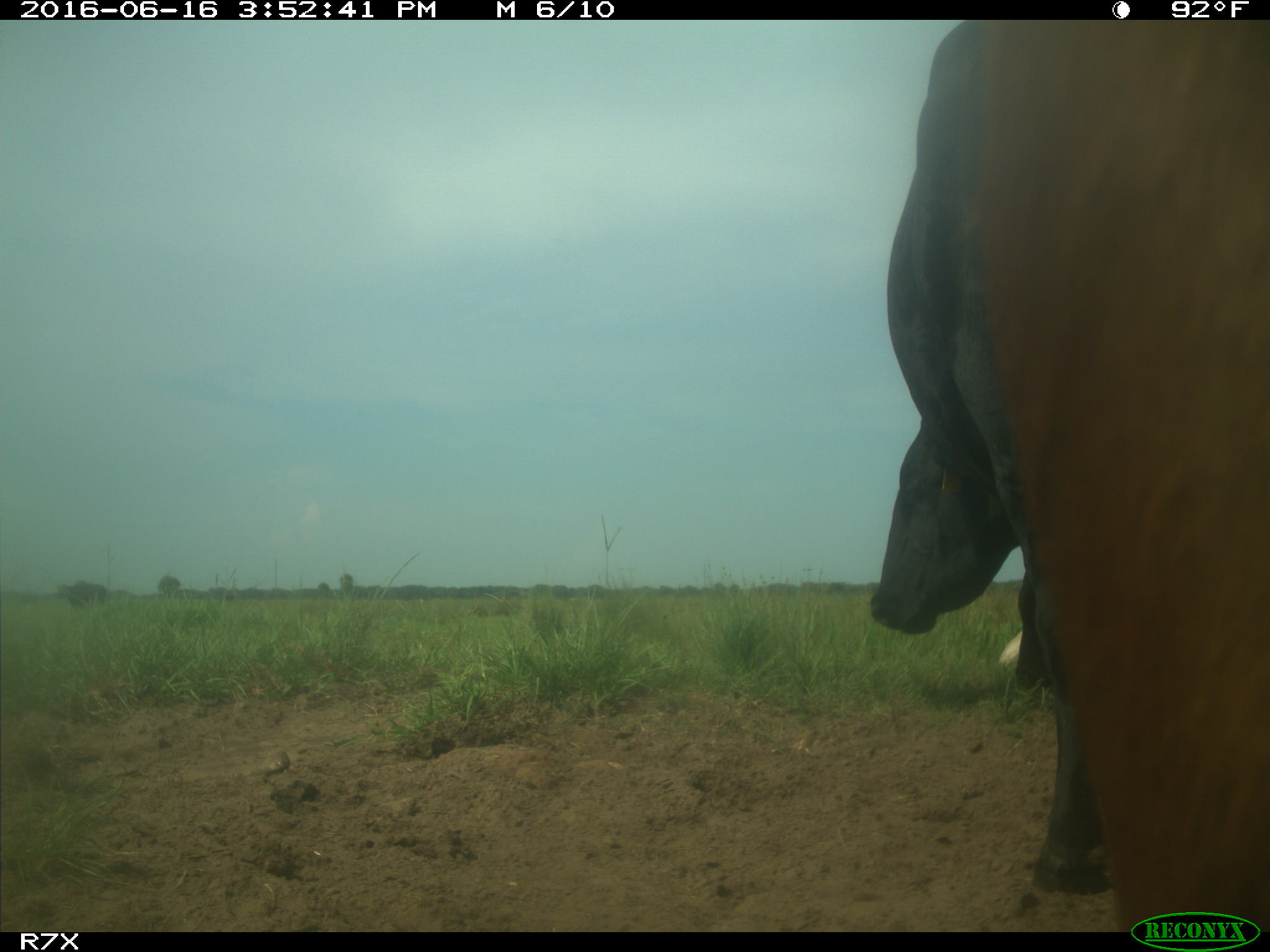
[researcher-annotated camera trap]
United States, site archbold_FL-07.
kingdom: Animalia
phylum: Chordata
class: Mammalia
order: Artiodactyla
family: Bovidae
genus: Bos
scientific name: Bos taurus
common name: domestic cow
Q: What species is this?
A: Bos taurus (domestic cow).